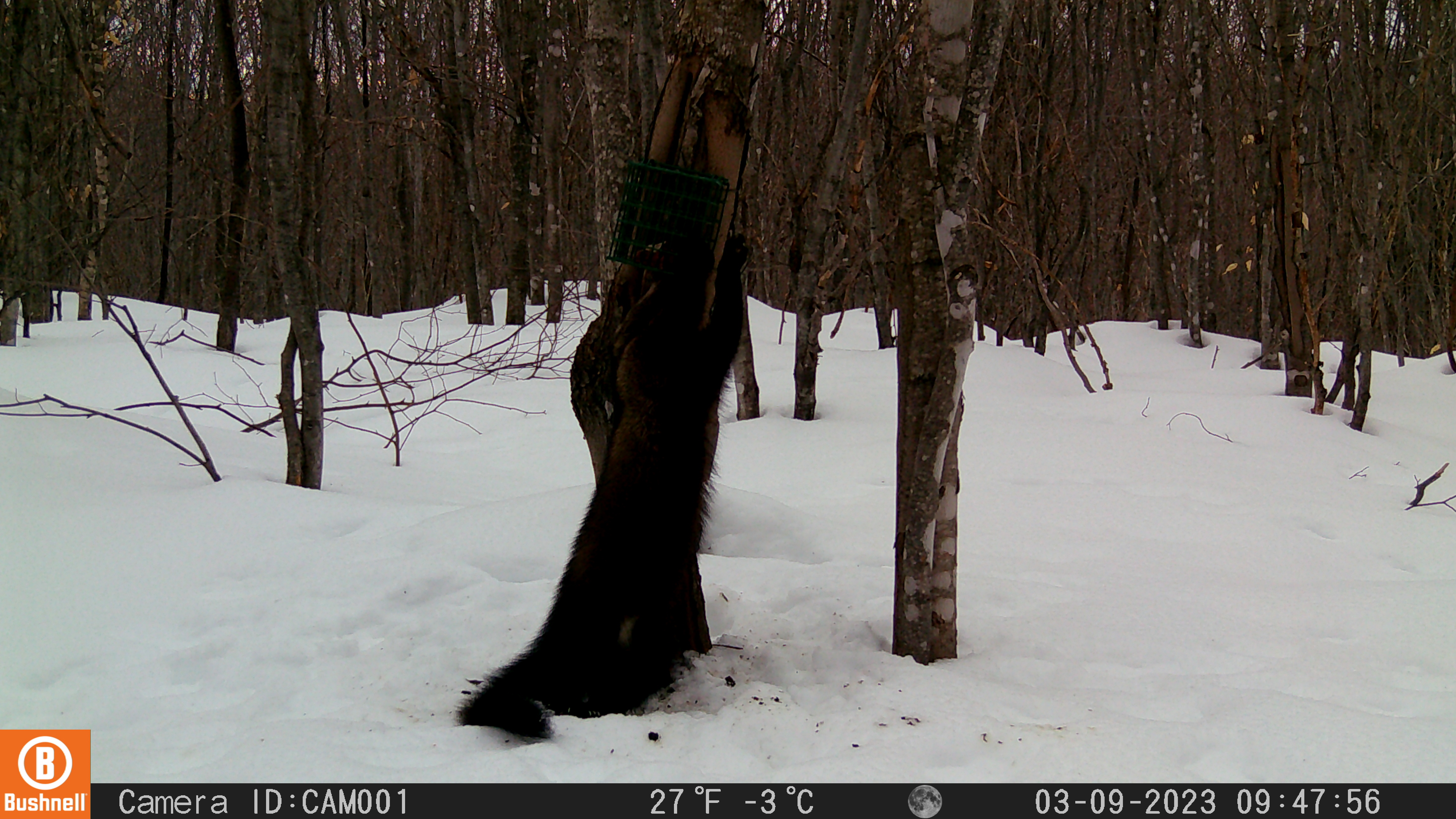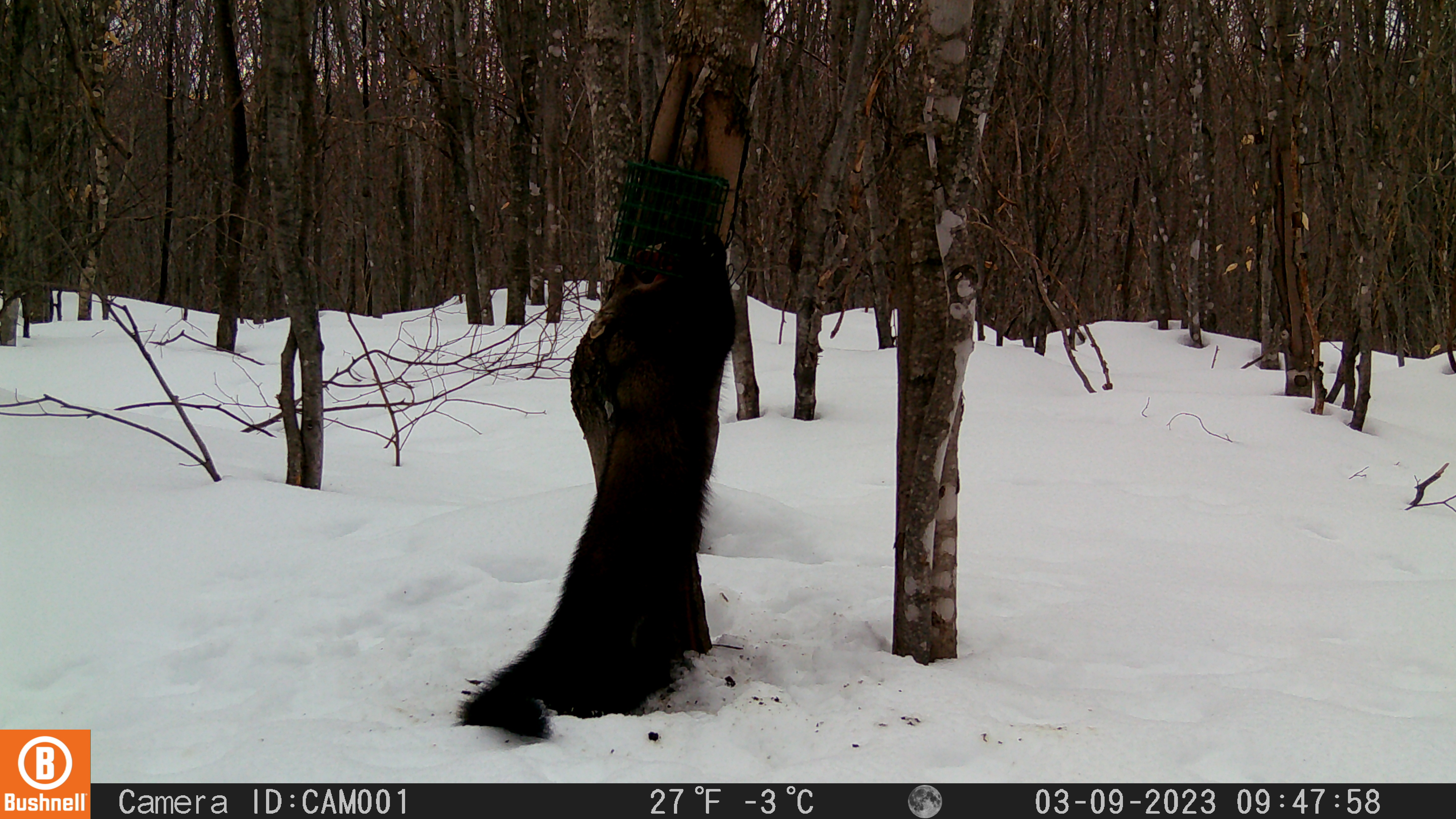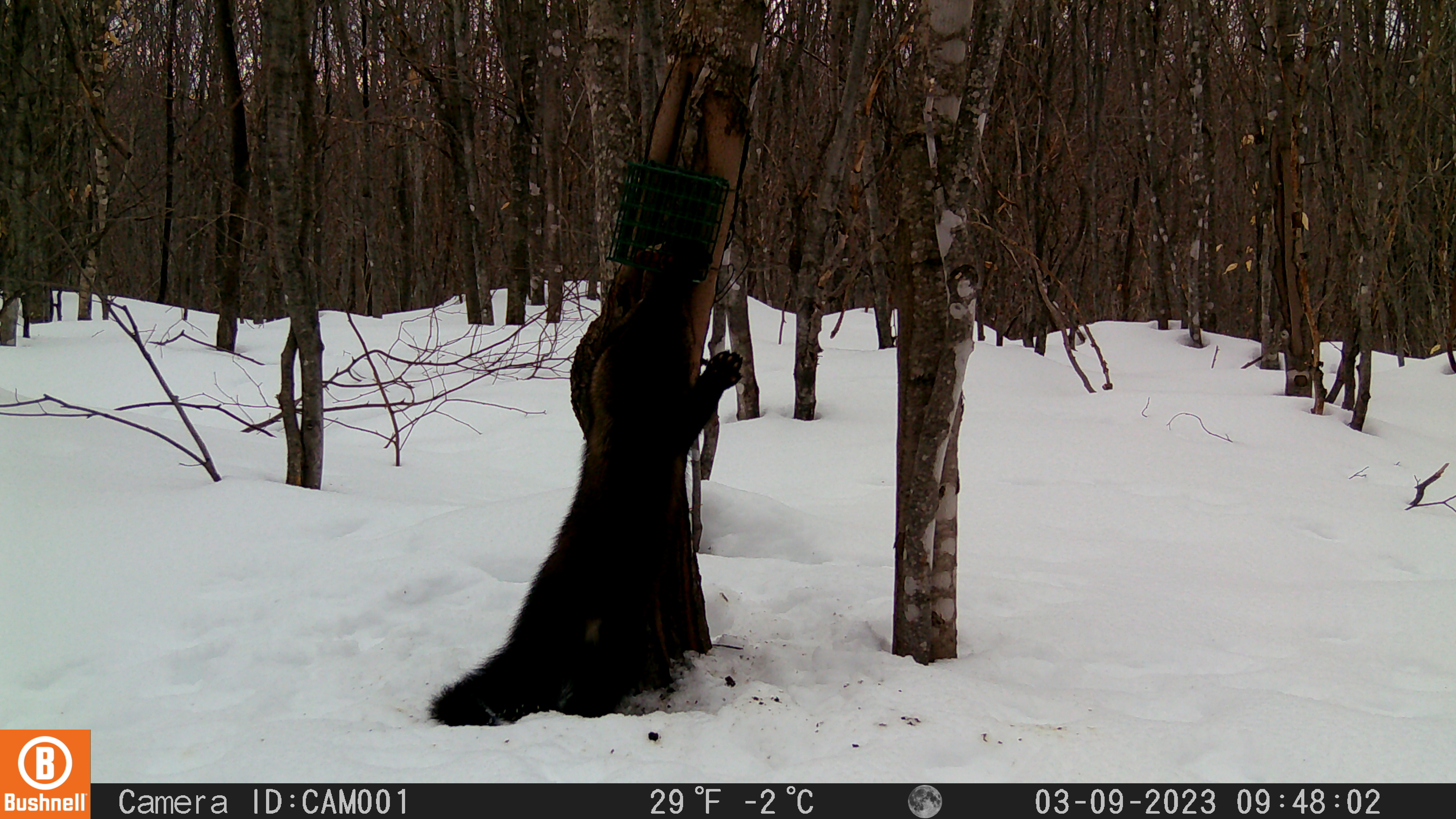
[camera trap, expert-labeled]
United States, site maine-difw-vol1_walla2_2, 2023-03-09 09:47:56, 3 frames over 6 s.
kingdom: Animalia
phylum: Chordata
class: Mammalia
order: Carnivora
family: Mustelidae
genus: Pekania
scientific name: Pekania pennanti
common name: fisher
Fisher (Pekania pennanti).